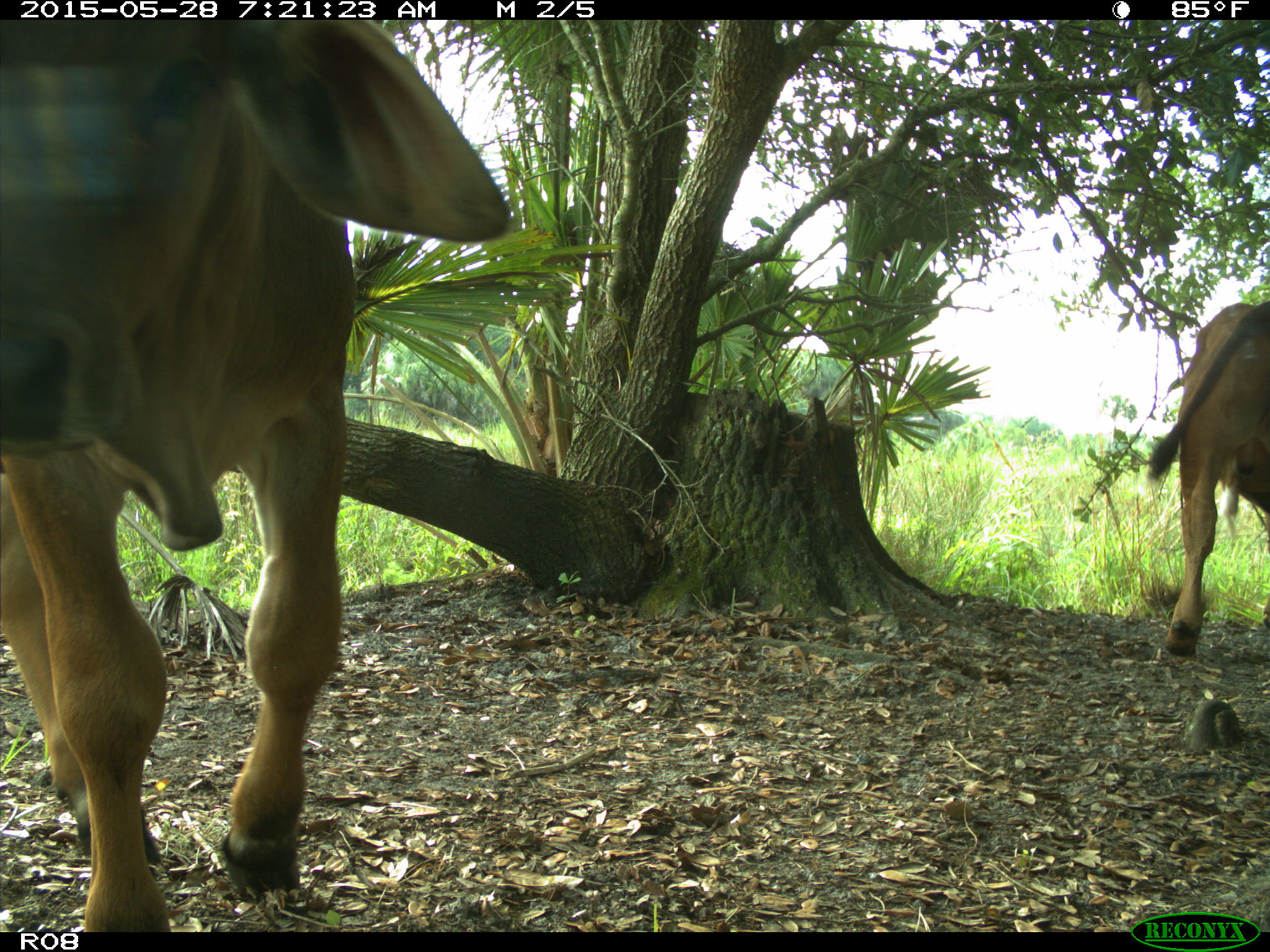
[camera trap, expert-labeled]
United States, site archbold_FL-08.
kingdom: Animalia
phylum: Chordata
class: Mammalia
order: Artiodactyla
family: Bovidae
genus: Bos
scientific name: Bos taurus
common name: domestic cow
Bos taurus (domestic cow).